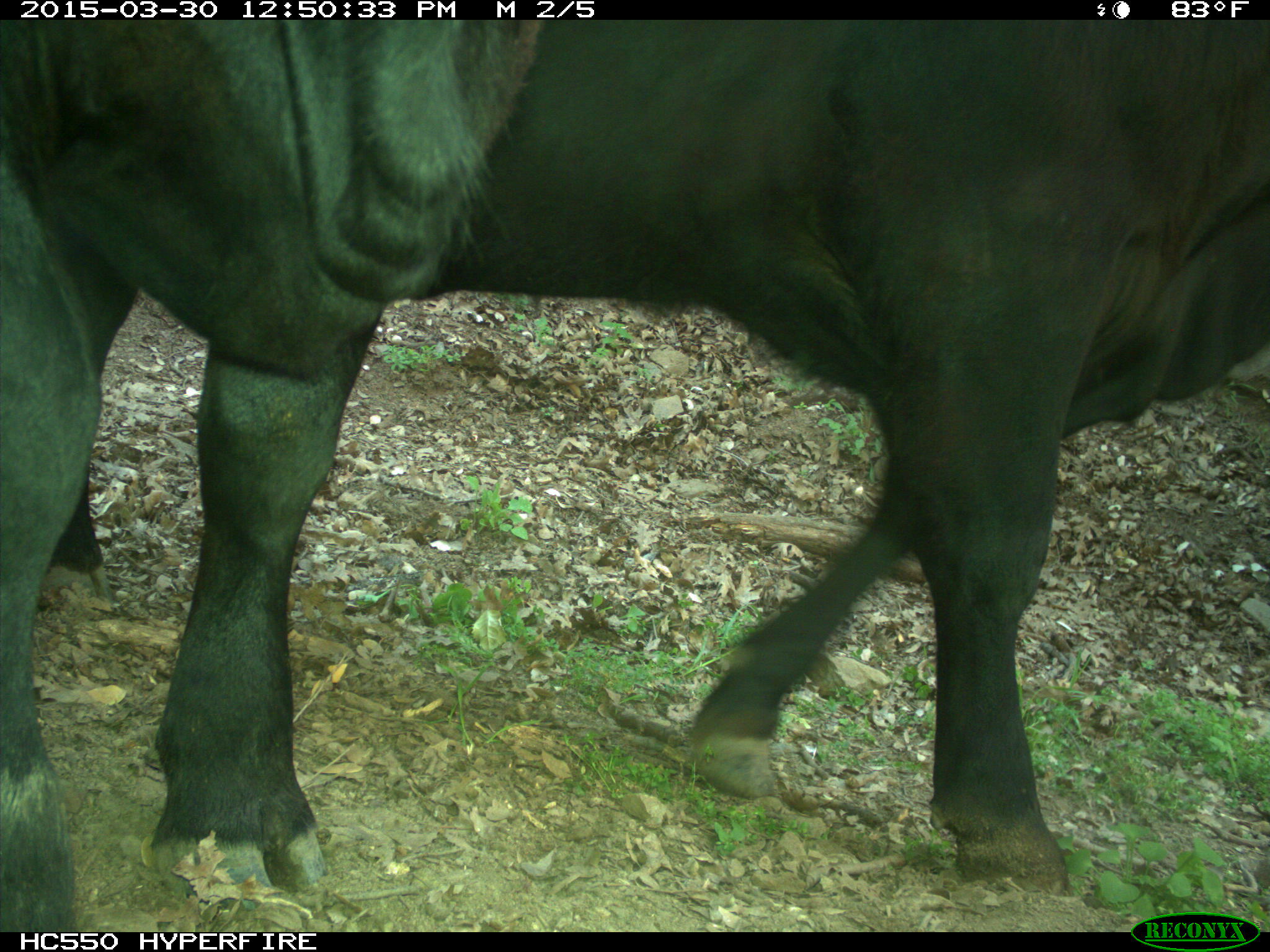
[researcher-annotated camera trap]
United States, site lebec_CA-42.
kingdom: Animalia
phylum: Chordata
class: Mammalia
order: Artiodactyla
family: Bovidae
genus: Bos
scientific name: Bos taurus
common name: domestic cow